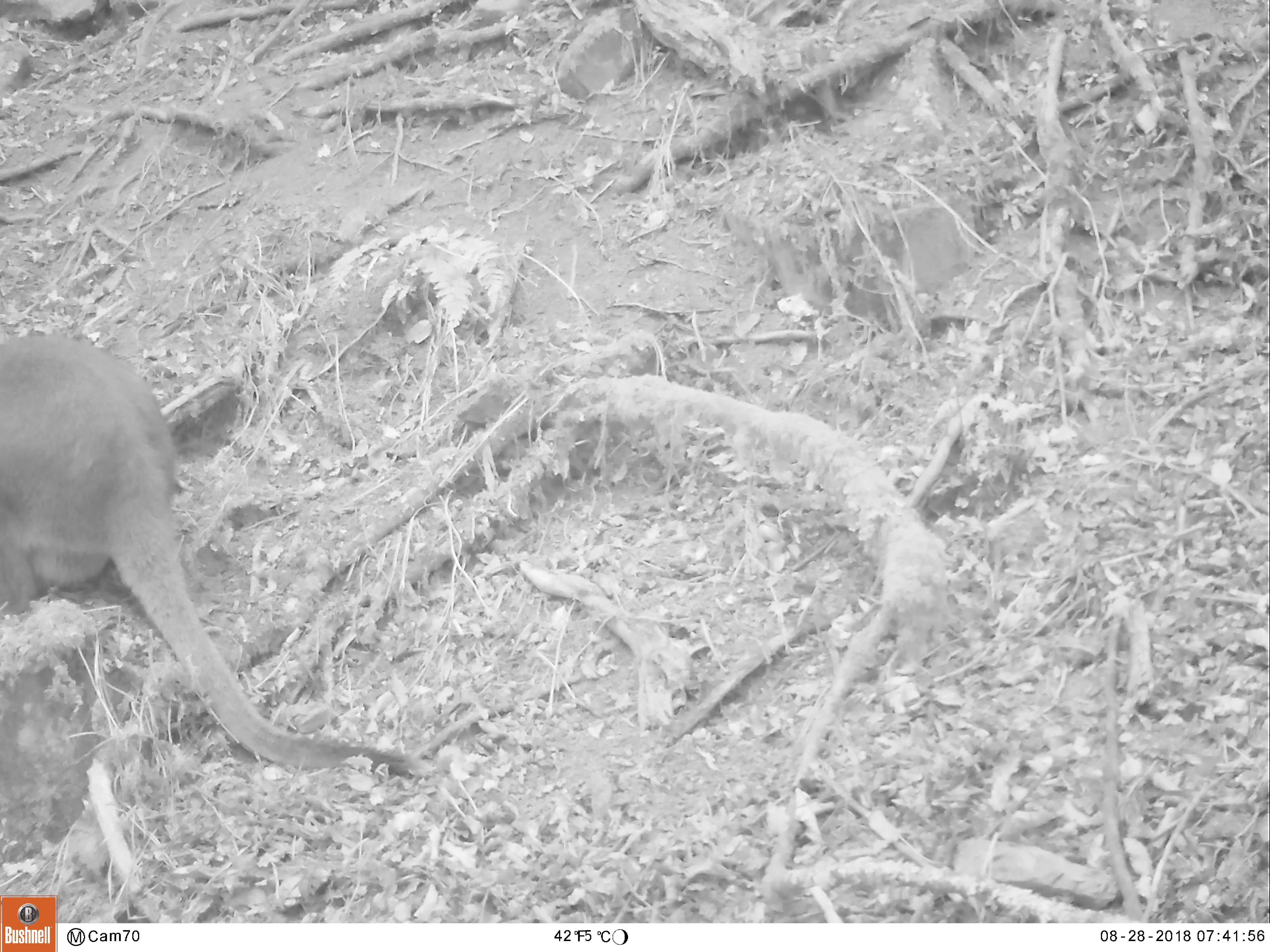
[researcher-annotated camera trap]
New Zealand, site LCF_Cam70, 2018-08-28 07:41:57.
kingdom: Animalia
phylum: Chordata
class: Mammalia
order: Diprotodontia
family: Macropodidae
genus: Notamacropus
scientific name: Notamacropus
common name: wallaby